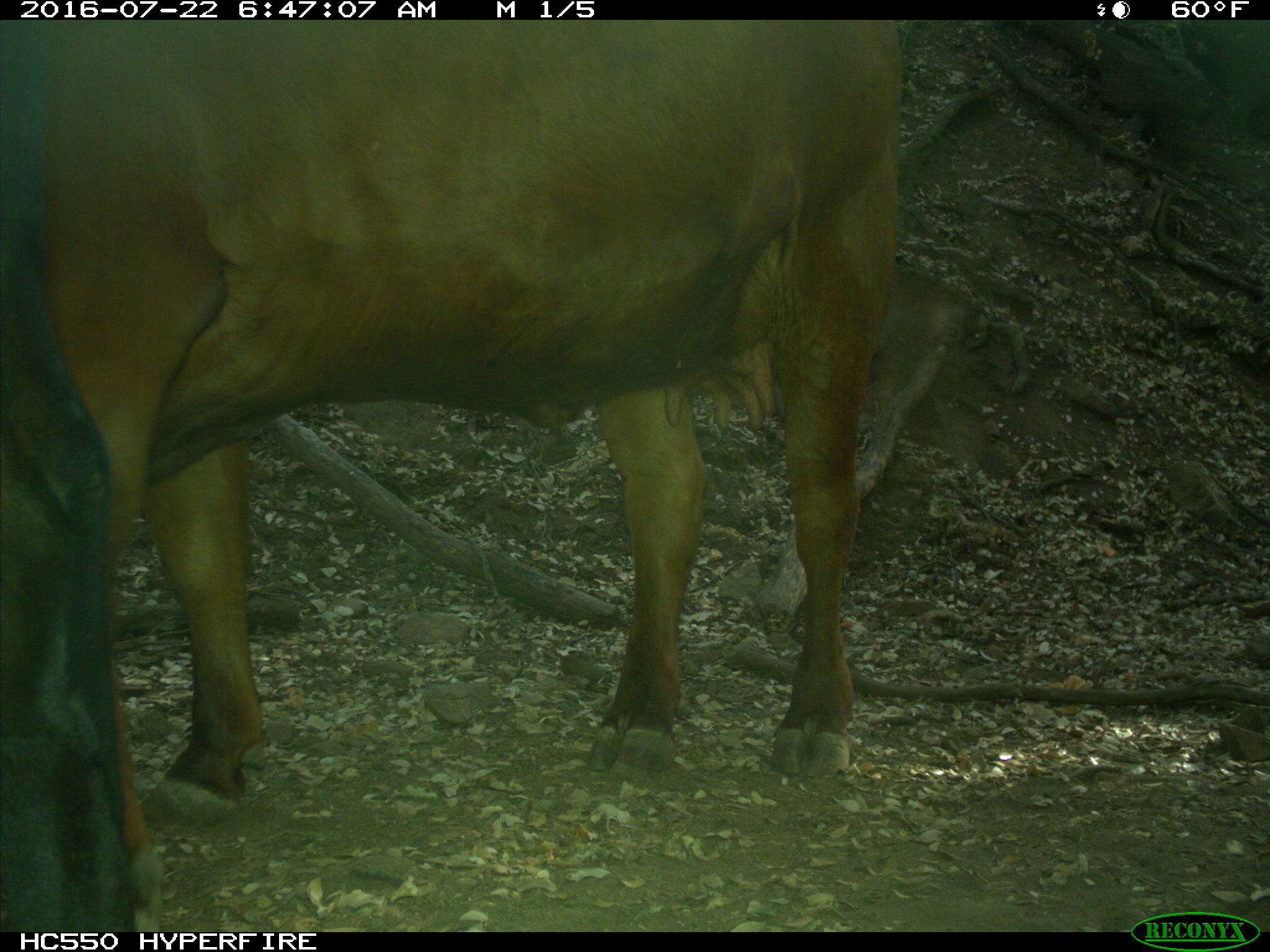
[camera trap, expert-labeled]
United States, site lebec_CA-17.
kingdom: Animalia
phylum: Chordata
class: Mammalia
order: Artiodactyla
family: Bovidae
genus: Bos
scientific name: Bos taurus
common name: domestic cow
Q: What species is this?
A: Bos taurus (domestic cow).